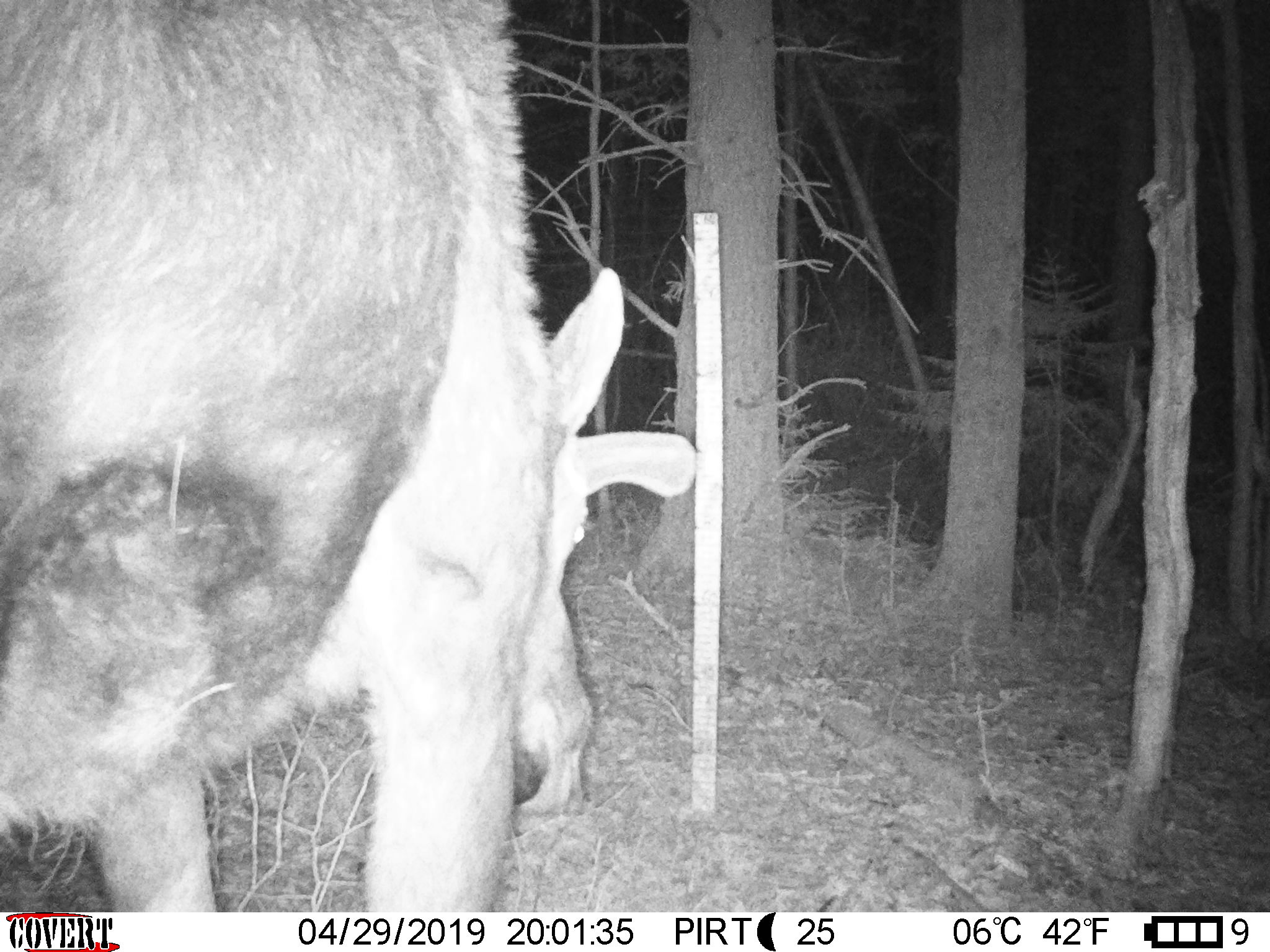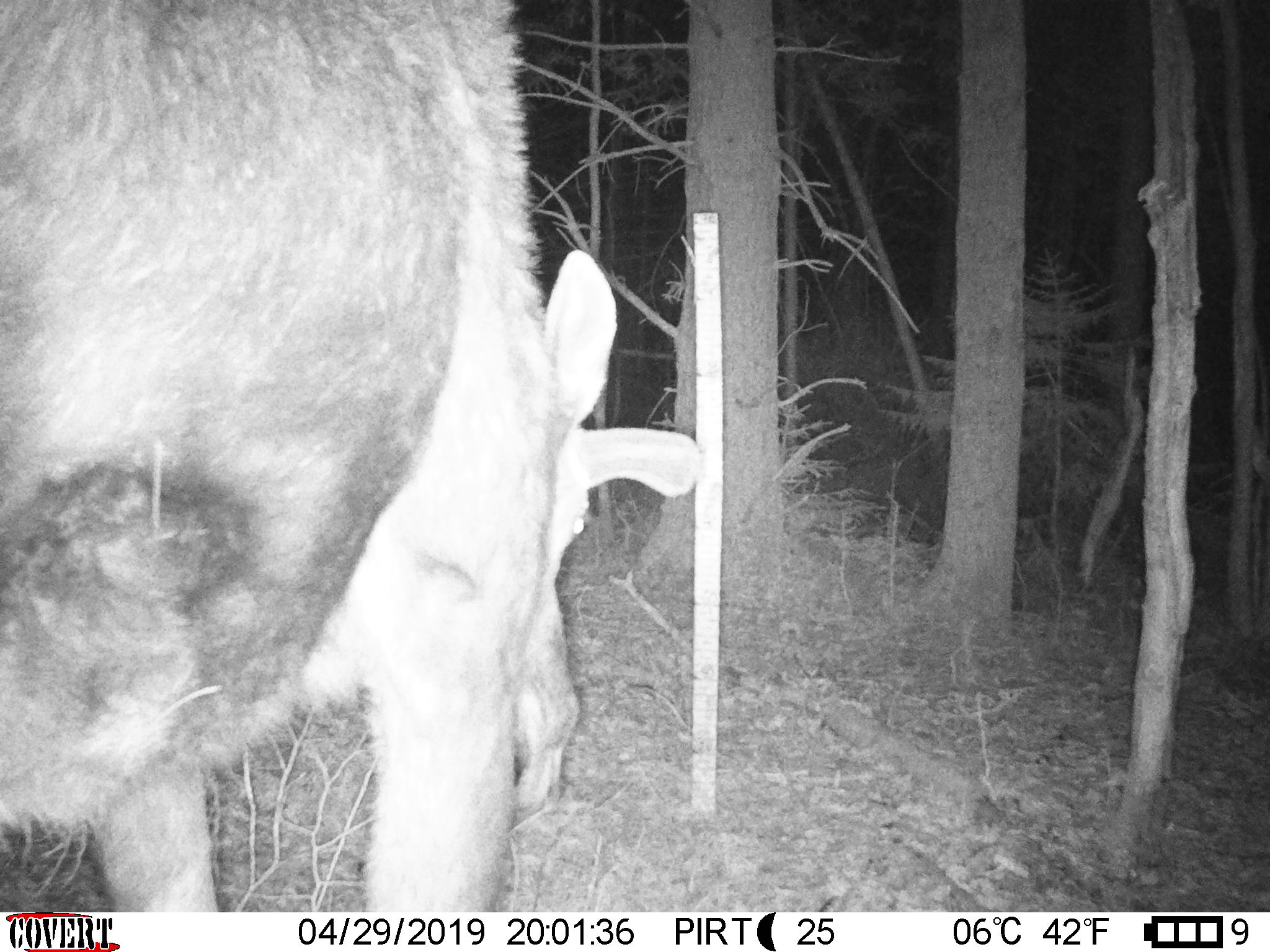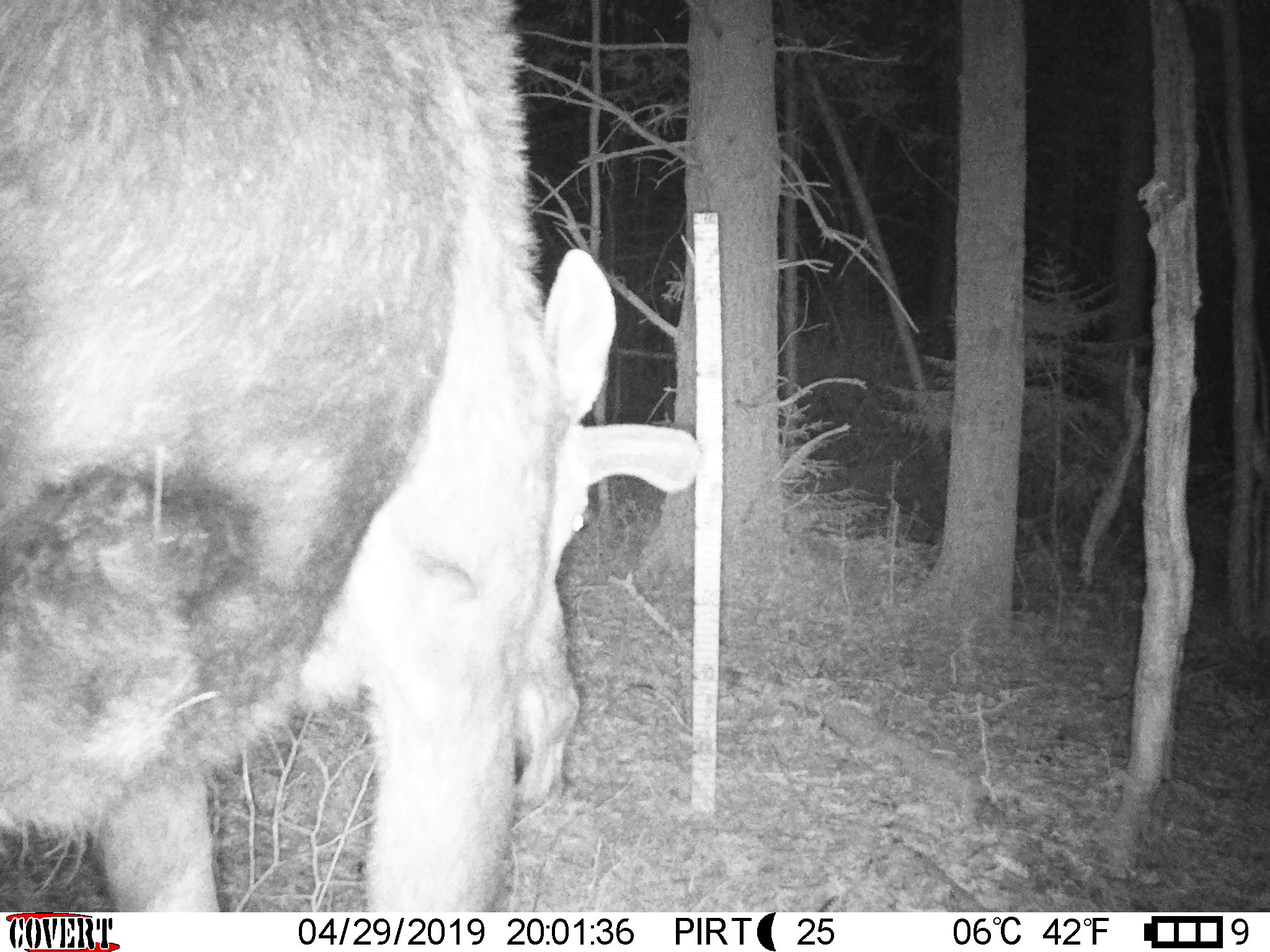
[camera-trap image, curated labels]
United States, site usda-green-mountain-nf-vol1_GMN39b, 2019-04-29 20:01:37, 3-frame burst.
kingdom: Animalia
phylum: Chordata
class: Mammalia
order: Artiodactyla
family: Cervidae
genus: Alces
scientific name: Alces alces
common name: moose